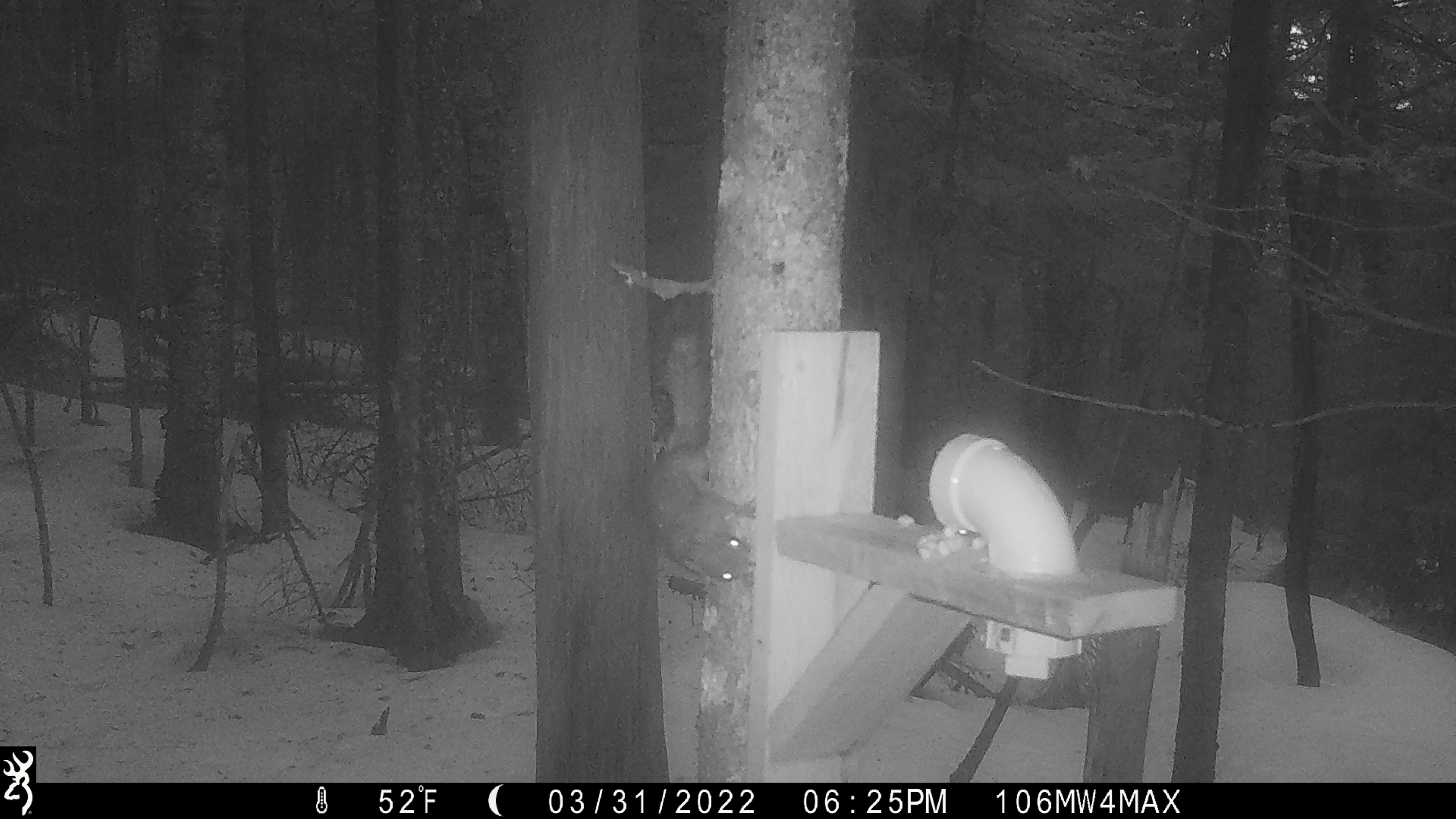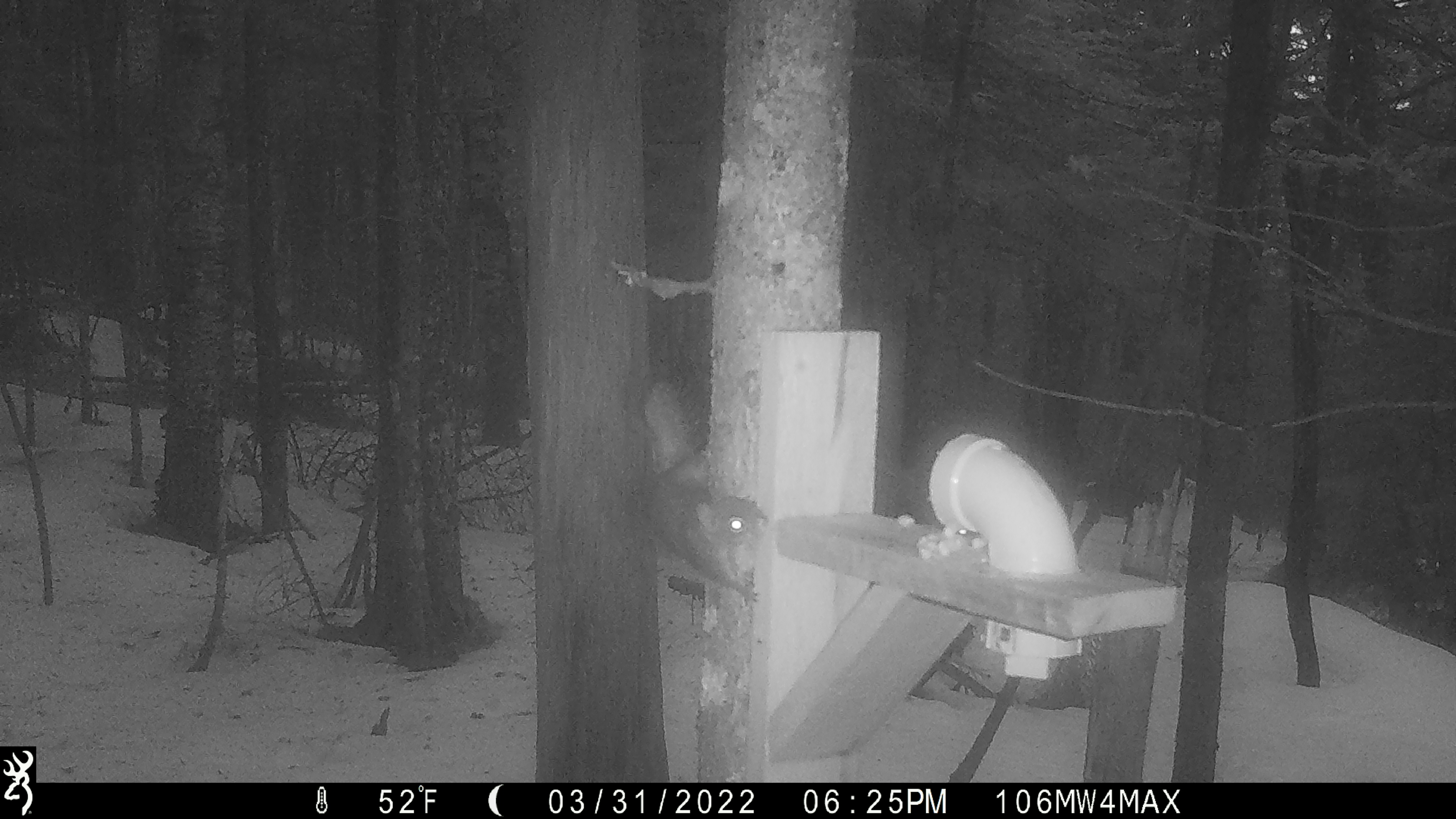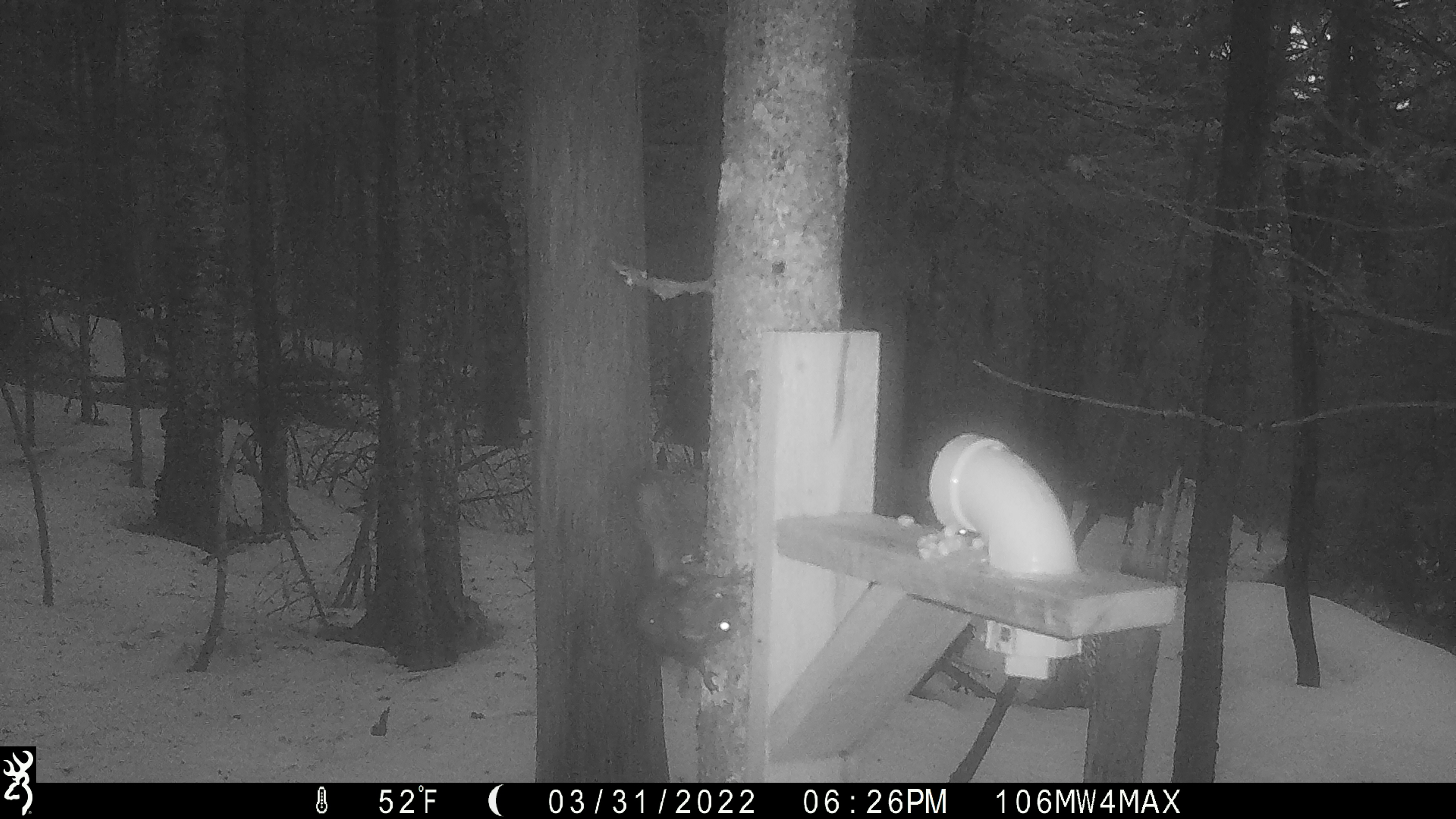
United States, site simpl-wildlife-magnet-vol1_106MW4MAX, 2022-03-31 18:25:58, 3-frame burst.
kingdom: Animalia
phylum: Chordata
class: Mammalia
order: Rodentia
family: Sciuridae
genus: Tamiasciurus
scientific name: Tamiasciurus hudsonicus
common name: red squirrel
Red squirrel (Tamiasciurus hudsonicus).